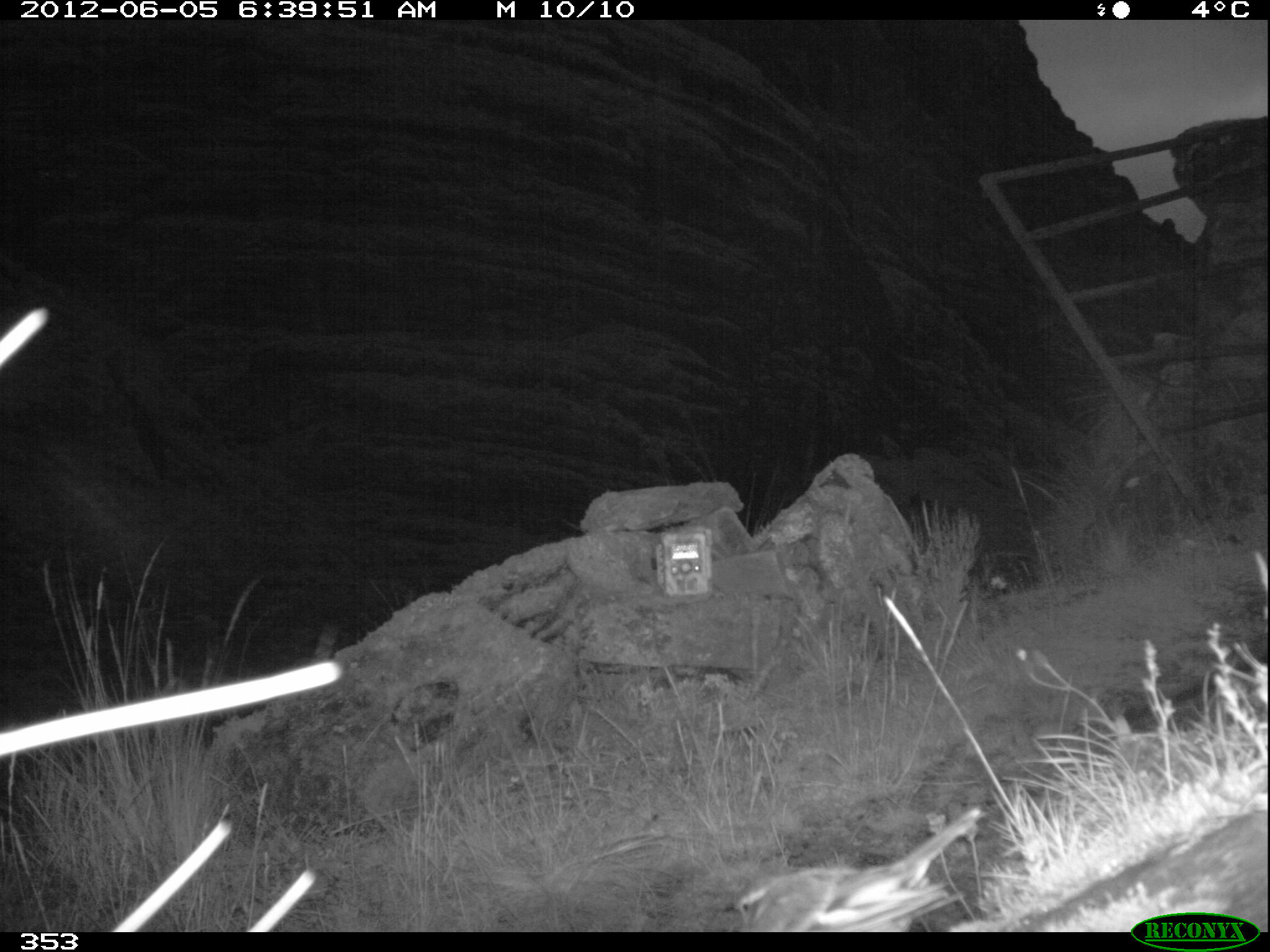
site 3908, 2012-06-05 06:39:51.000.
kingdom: Animalia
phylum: Chordata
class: Aves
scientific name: Aves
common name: bird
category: unknown bird